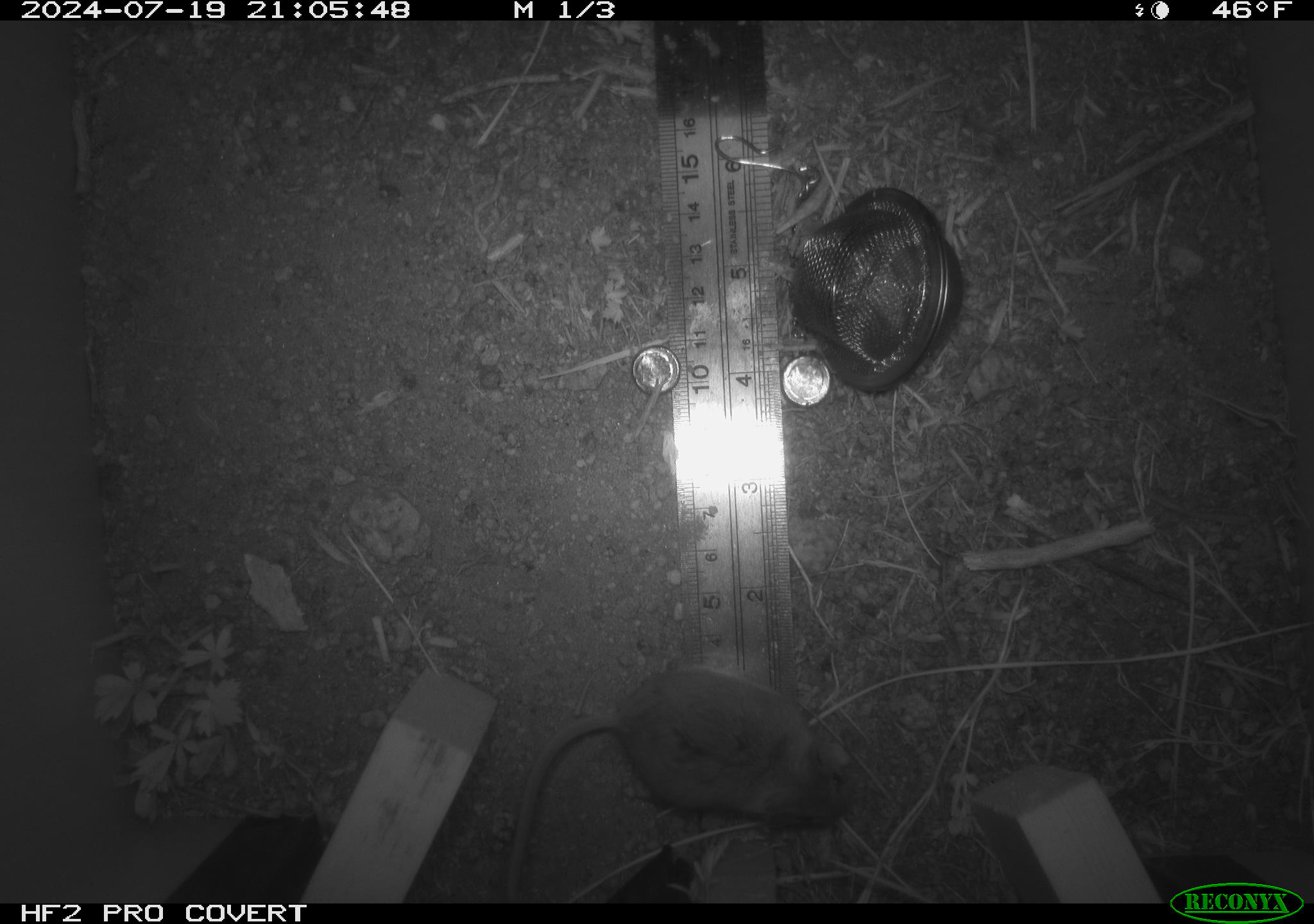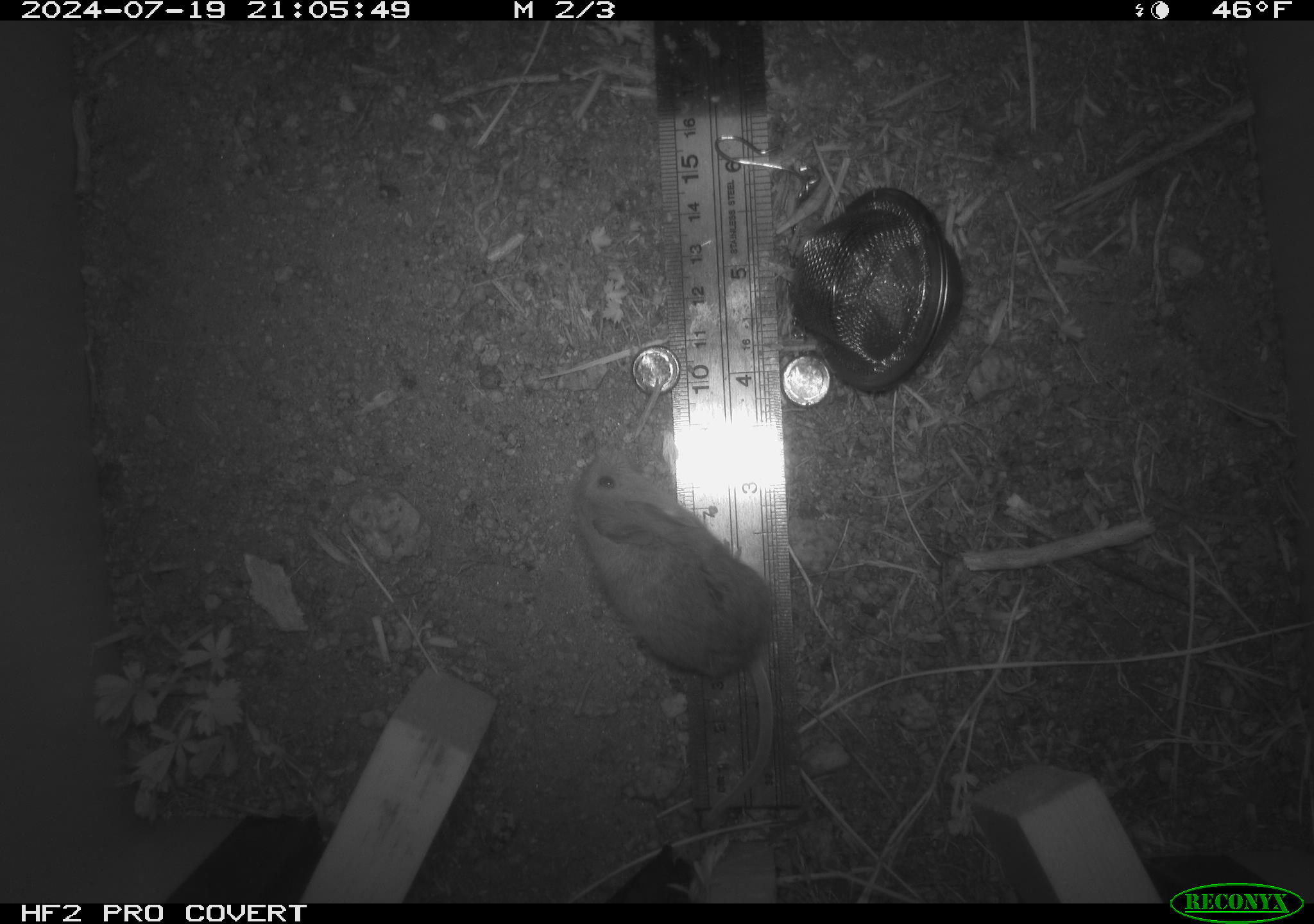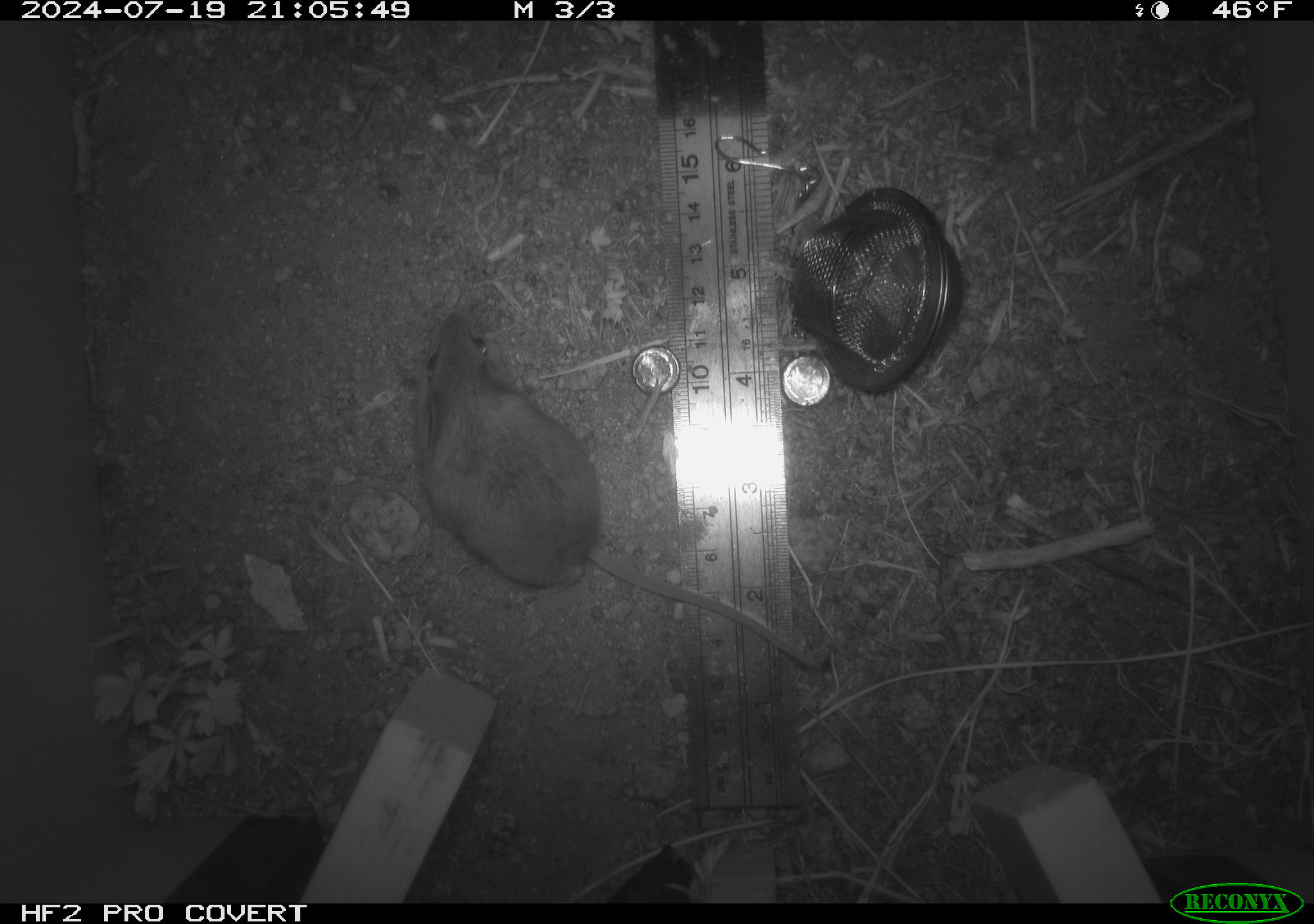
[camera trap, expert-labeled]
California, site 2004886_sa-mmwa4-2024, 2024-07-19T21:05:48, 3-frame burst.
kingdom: Animalia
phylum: Chordata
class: Mammalia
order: Rodentia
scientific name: Rodentia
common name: mouse species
Mouse species (Rodentia).